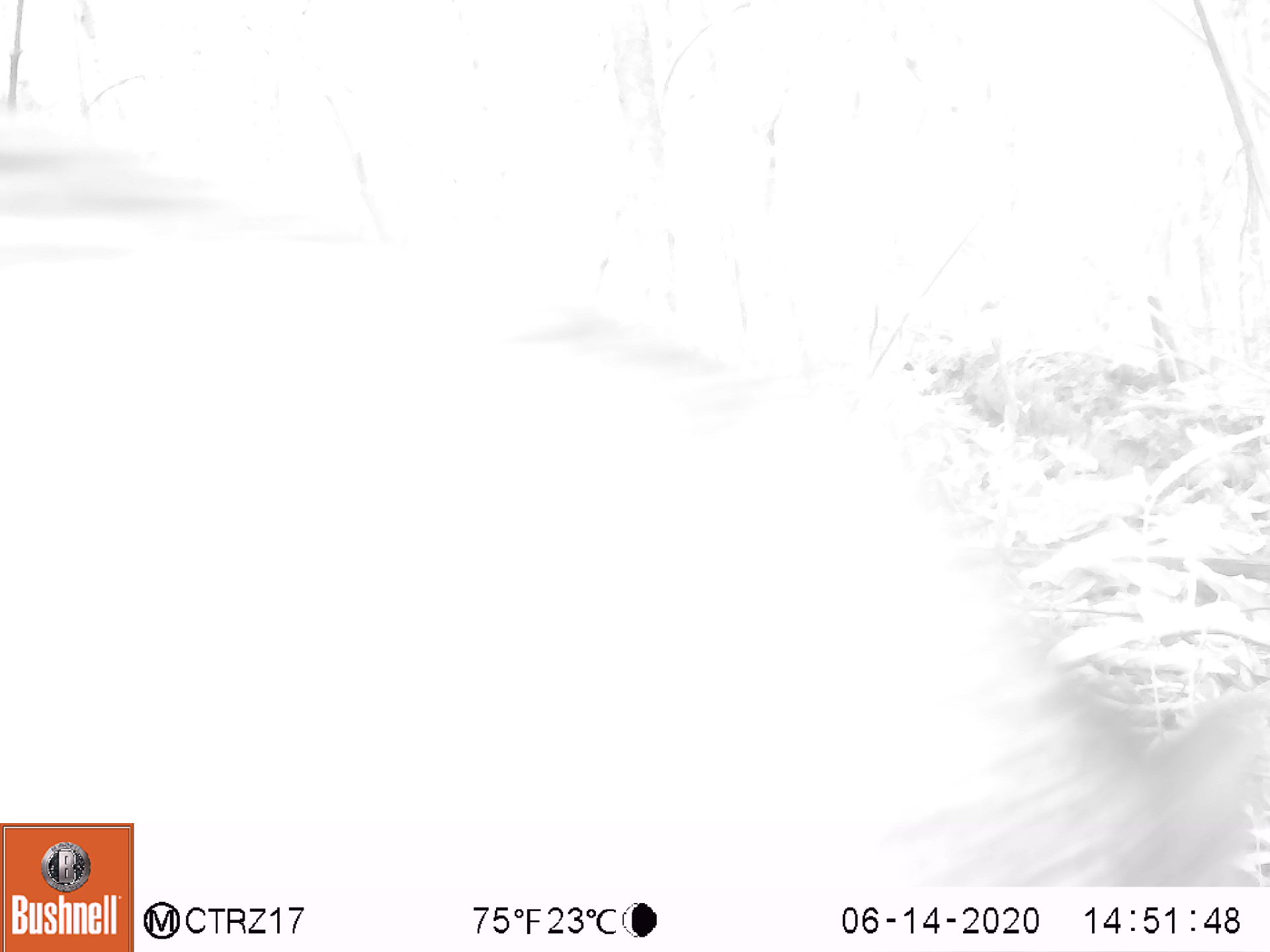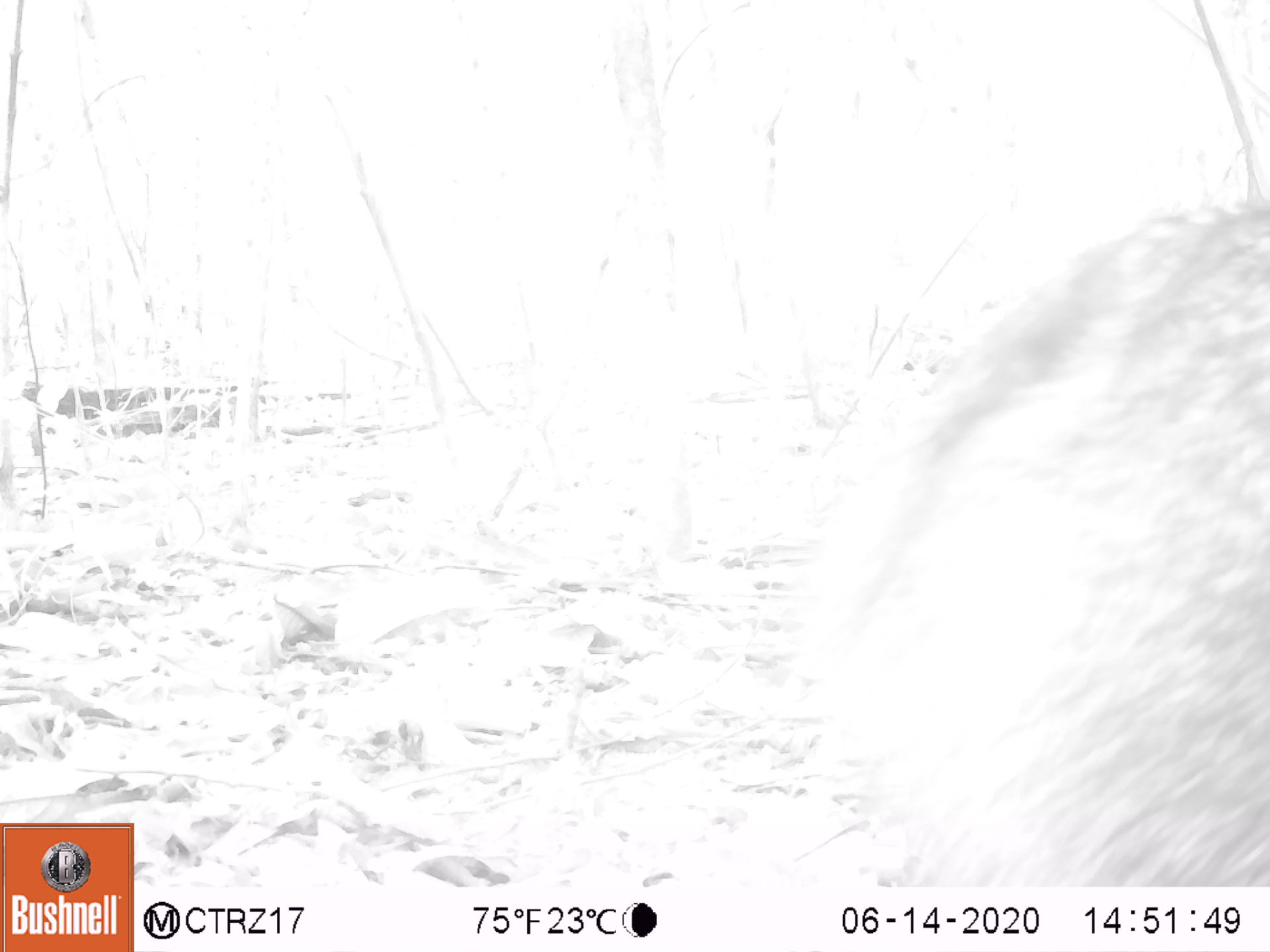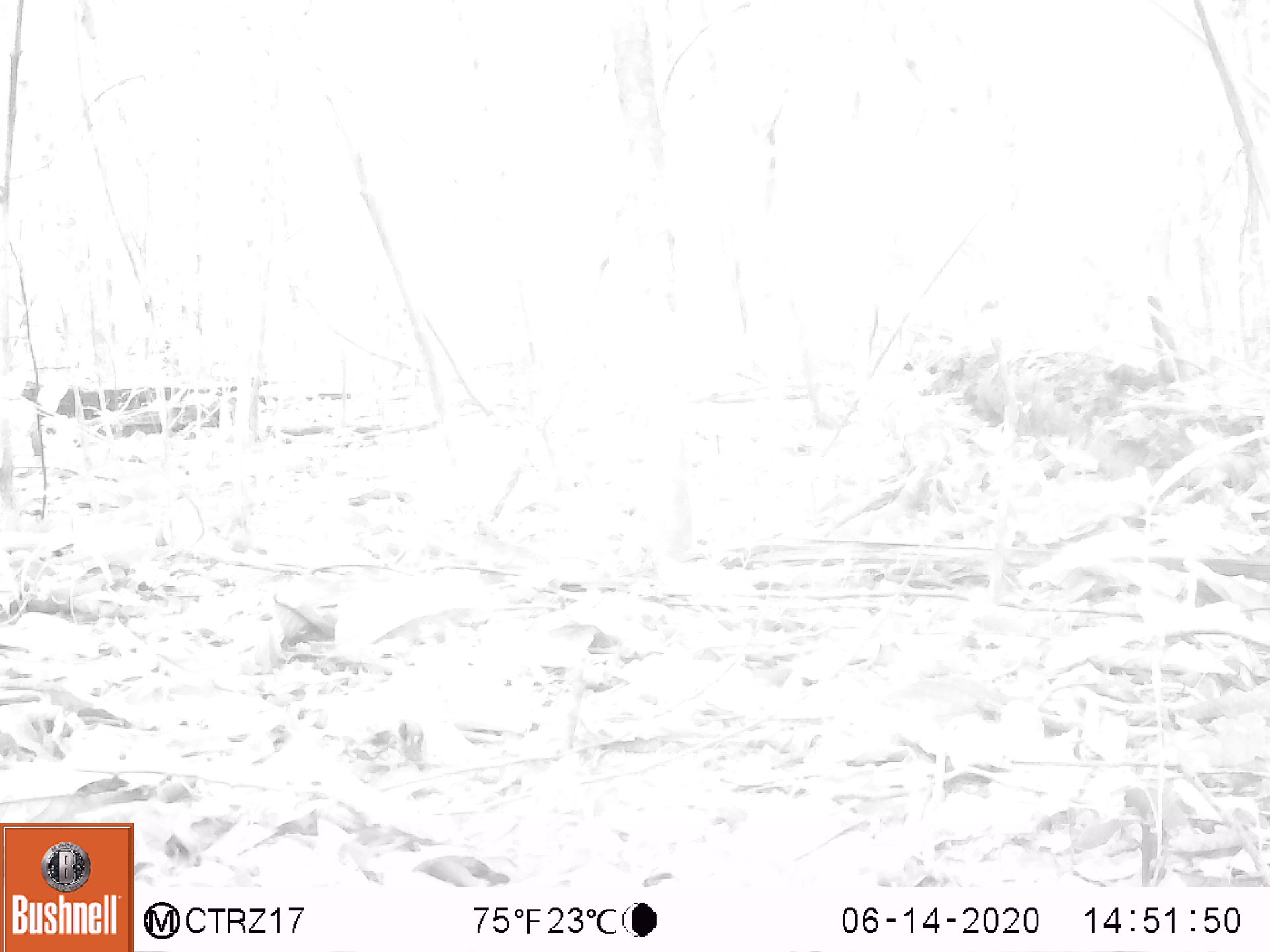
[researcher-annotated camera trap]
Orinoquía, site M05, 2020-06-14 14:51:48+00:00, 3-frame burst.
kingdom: Animalia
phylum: Chordata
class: Mammalia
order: Artiodactyla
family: Tayassuidae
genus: Pecari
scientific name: Pecari tajacu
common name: collared peccary